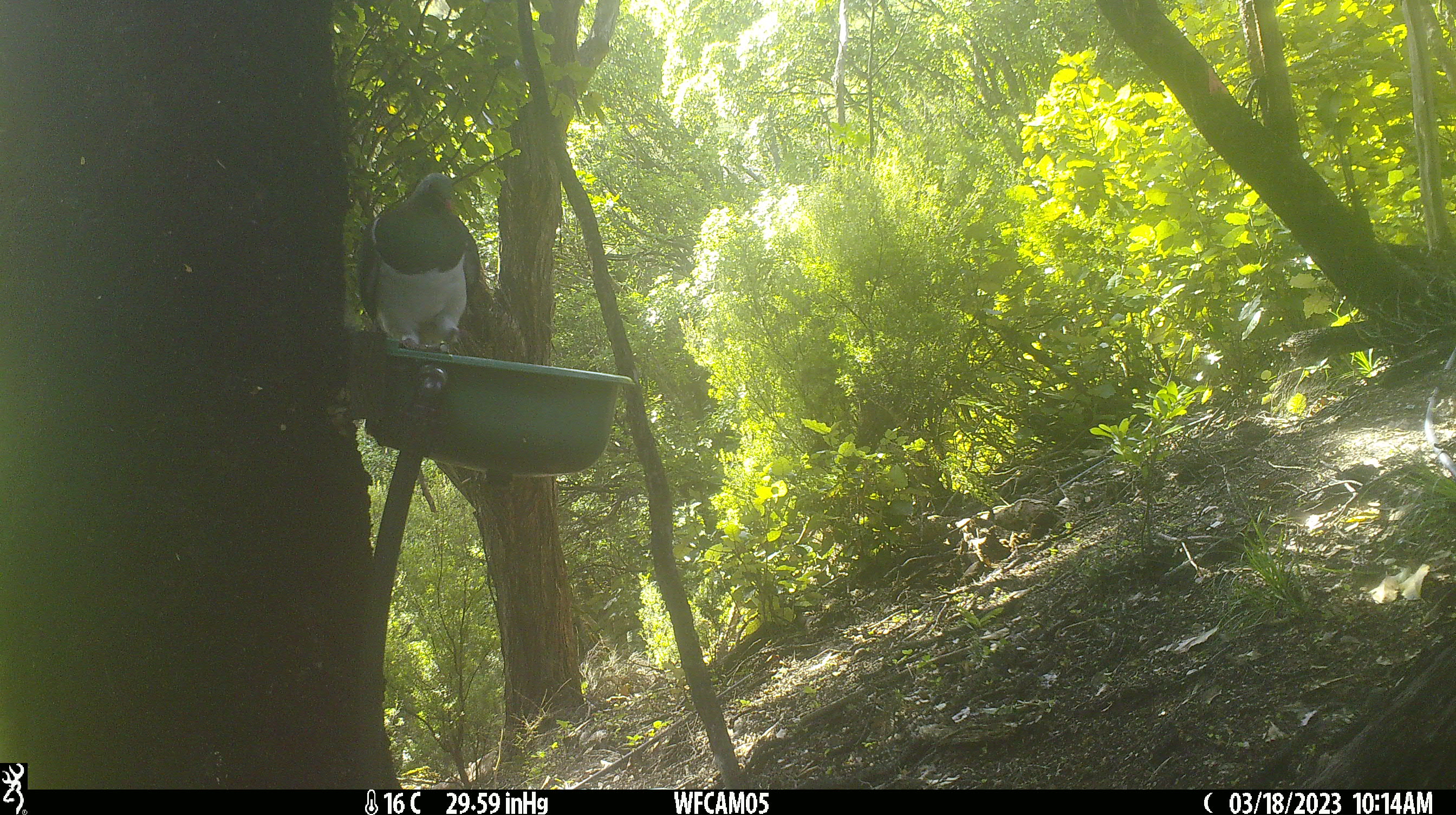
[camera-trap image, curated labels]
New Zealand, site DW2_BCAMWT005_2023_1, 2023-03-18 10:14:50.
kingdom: Animalia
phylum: Chordata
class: Aves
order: Columbiformes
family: Columbidae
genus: Hemiphaga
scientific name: Hemiphaga novaeseelandiae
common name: new zealand pigeon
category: kereru